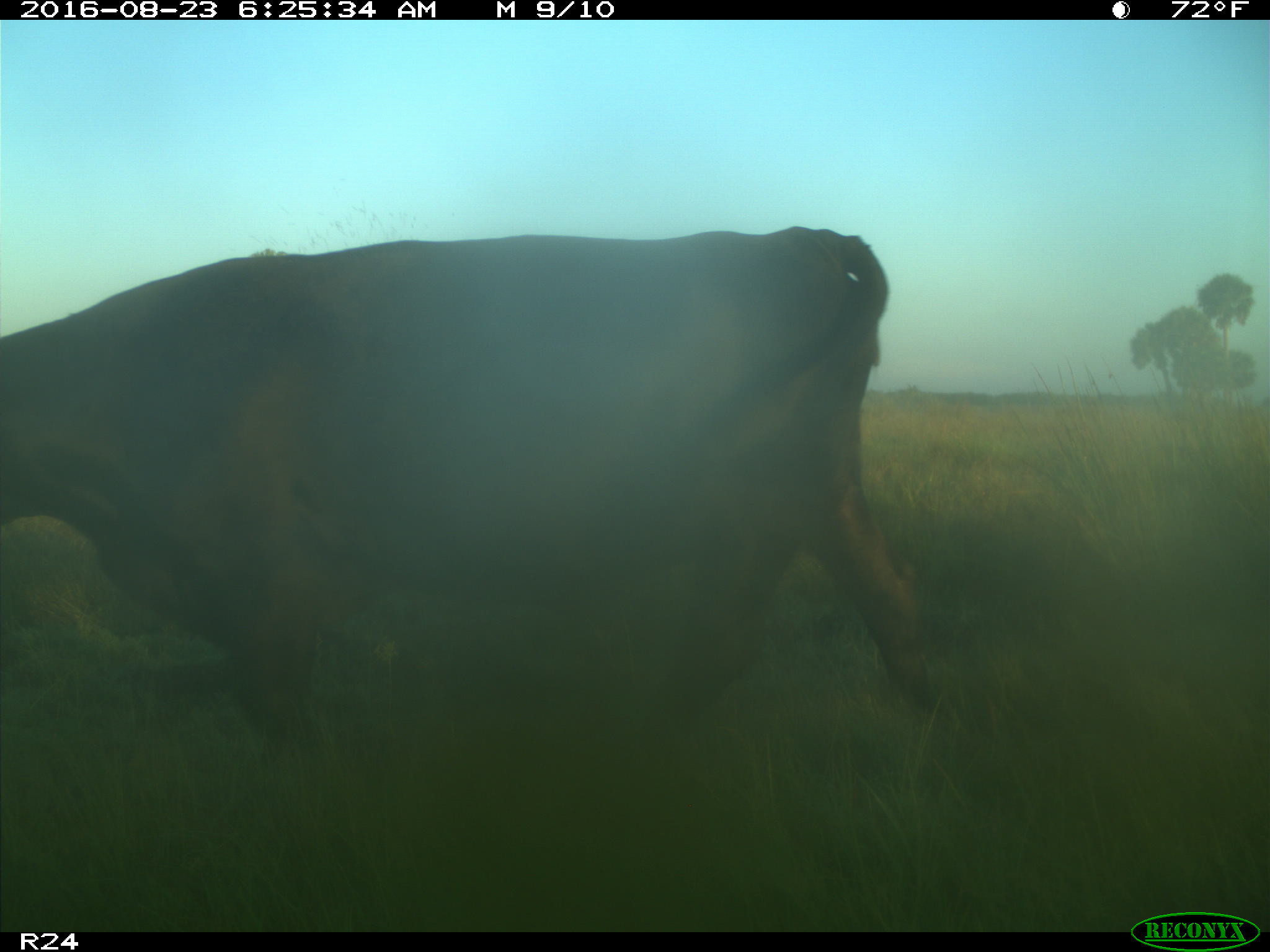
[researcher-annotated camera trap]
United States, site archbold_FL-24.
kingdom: Animalia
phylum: Chordata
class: Mammalia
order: Artiodactyla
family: Bovidae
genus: Bos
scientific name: Bos taurus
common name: domestic cow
Bos taurus (domestic cow).